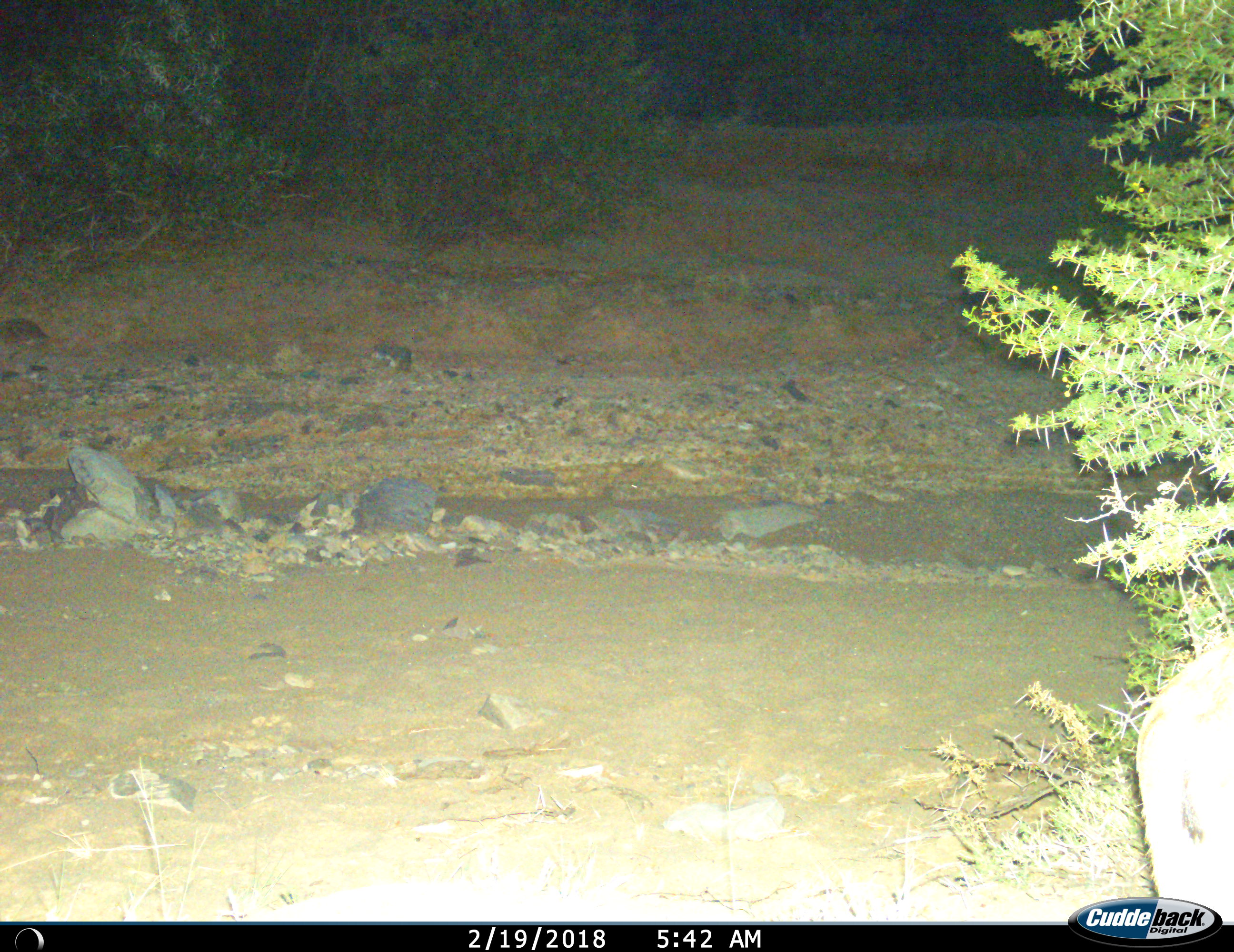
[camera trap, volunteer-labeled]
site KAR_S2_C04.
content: unidentified animal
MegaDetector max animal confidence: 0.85